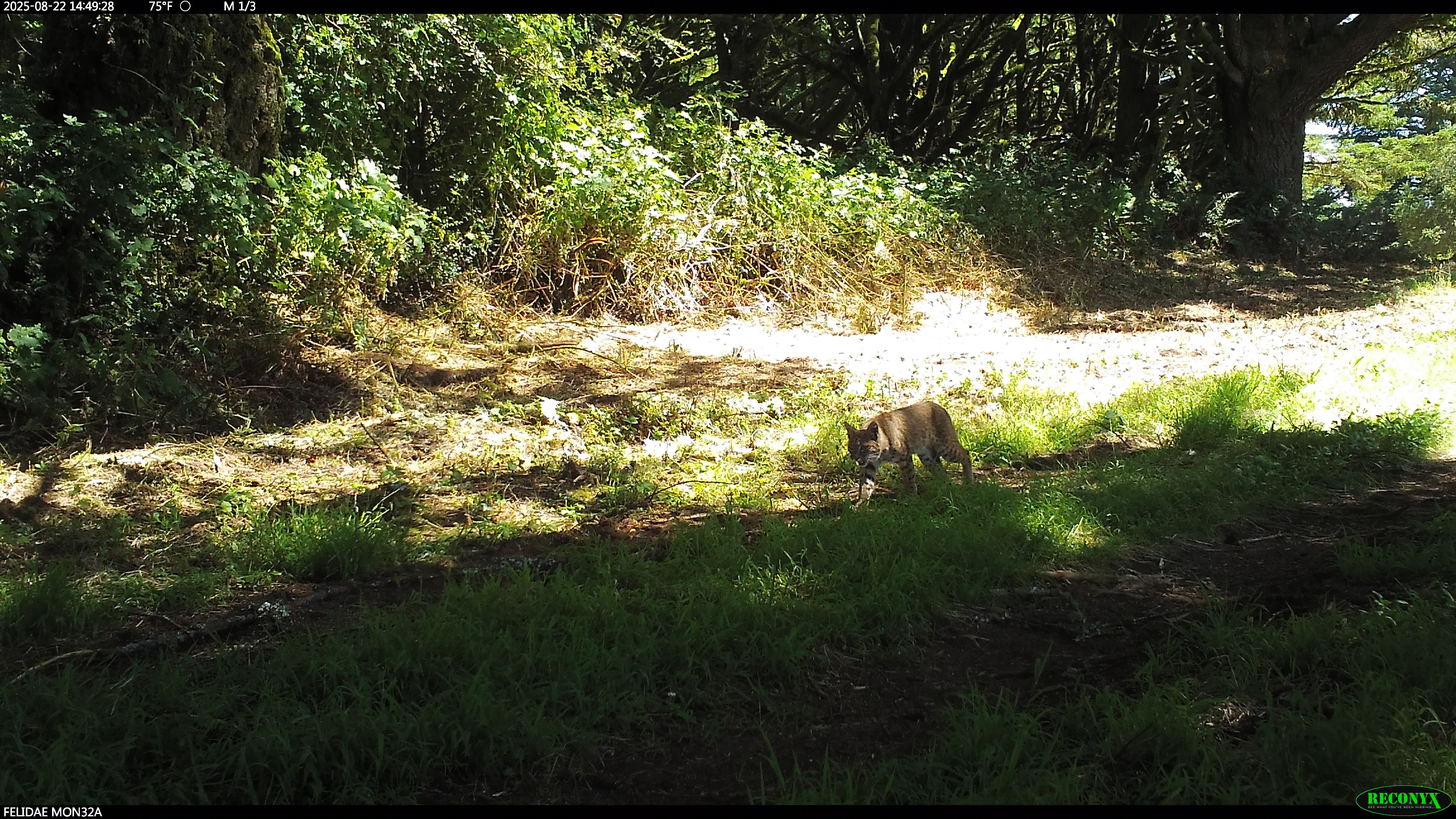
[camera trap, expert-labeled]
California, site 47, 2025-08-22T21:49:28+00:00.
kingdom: Animalia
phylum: Chordata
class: Mammalia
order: Carnivora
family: Felidae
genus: Lynx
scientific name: Lynx rufus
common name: bobcat